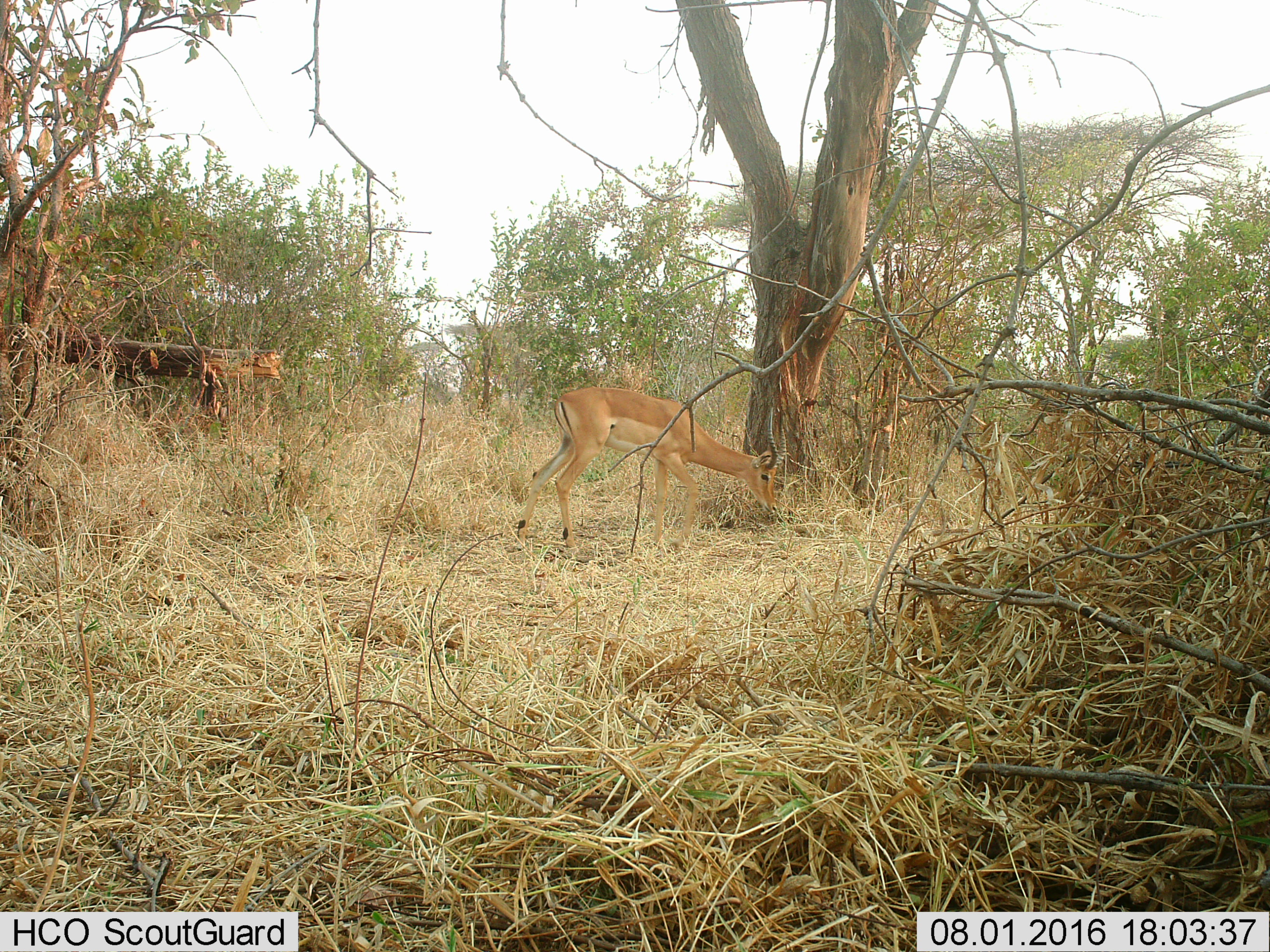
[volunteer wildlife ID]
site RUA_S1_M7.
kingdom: Animalia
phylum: Chordata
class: Mammalia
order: Artiodactyla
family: Bovidae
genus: Aepyceros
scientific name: Aepyceros melampus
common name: impala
Impala (Aepyceros melampus), count 1. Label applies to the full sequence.